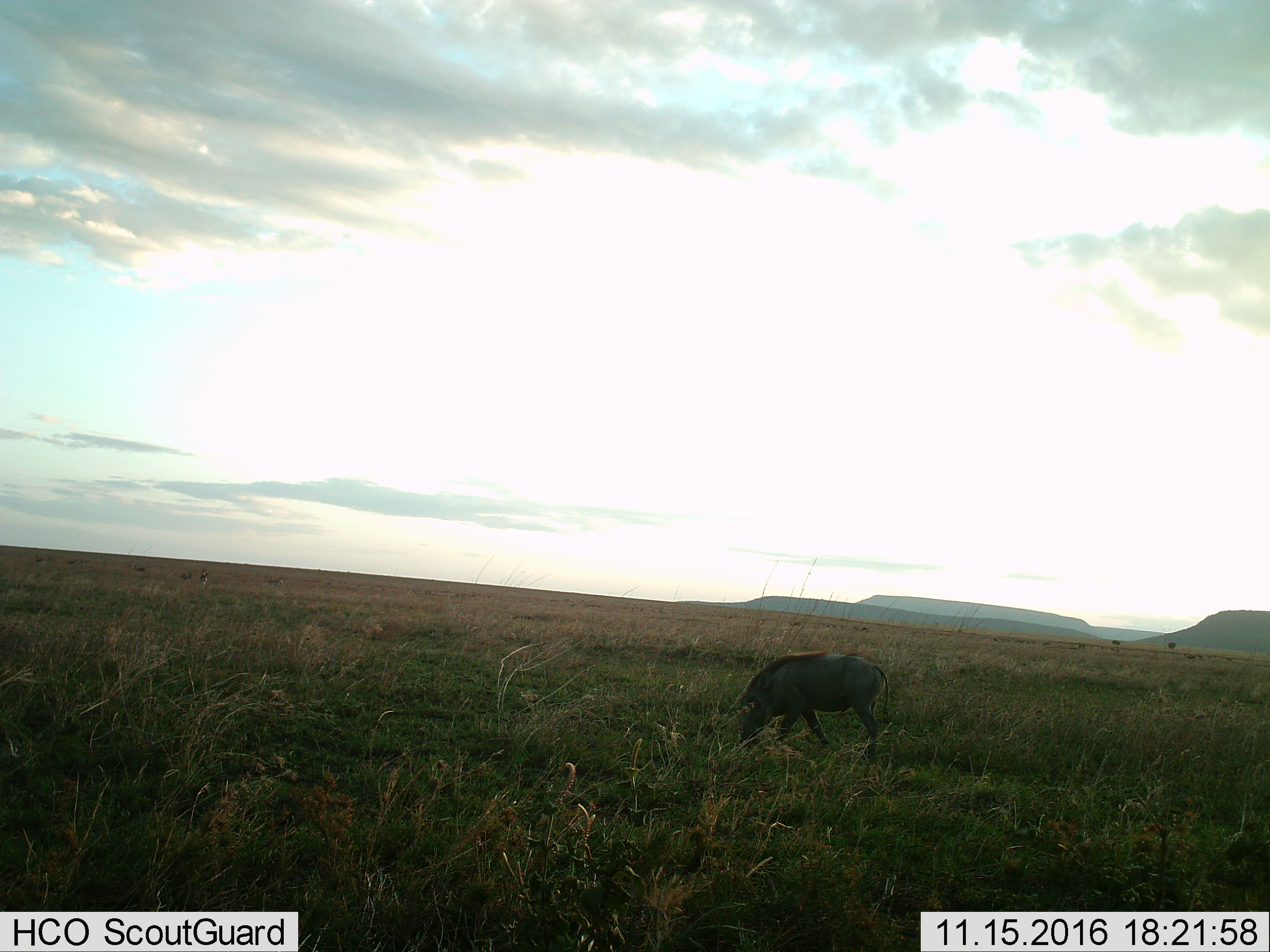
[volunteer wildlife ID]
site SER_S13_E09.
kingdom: Animalia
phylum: Chordata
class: Mammalia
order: Artiodactyla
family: Suidae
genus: Phacochoerus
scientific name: Phacochoerus africanus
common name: warthog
Warthog (Phacochoerus africanus), count 1. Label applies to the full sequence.